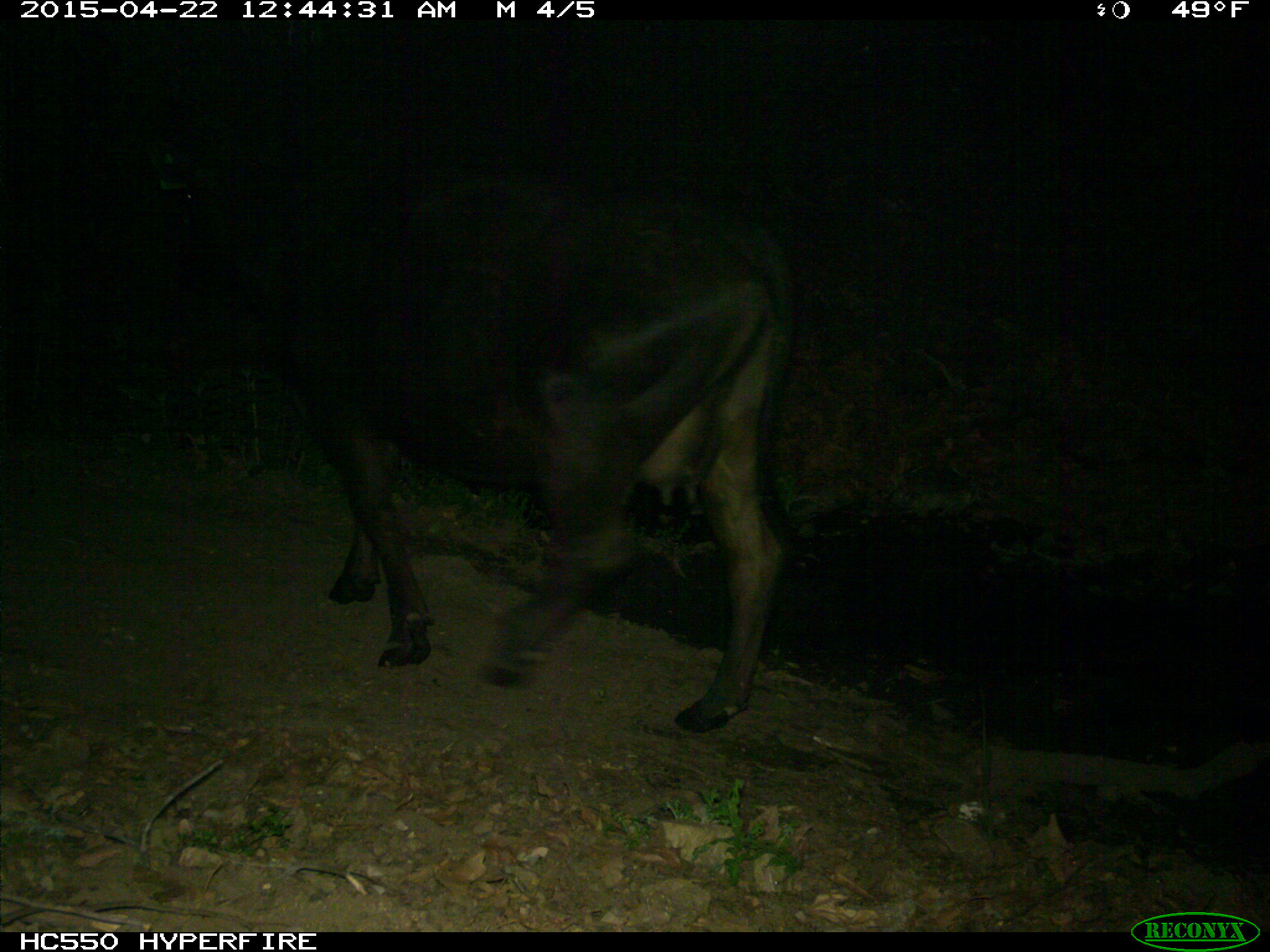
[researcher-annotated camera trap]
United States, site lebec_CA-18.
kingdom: Animalia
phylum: Chordata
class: Mammalia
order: Artiodactyla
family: Bovidae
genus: Bos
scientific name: Bos taurus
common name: domestic cow